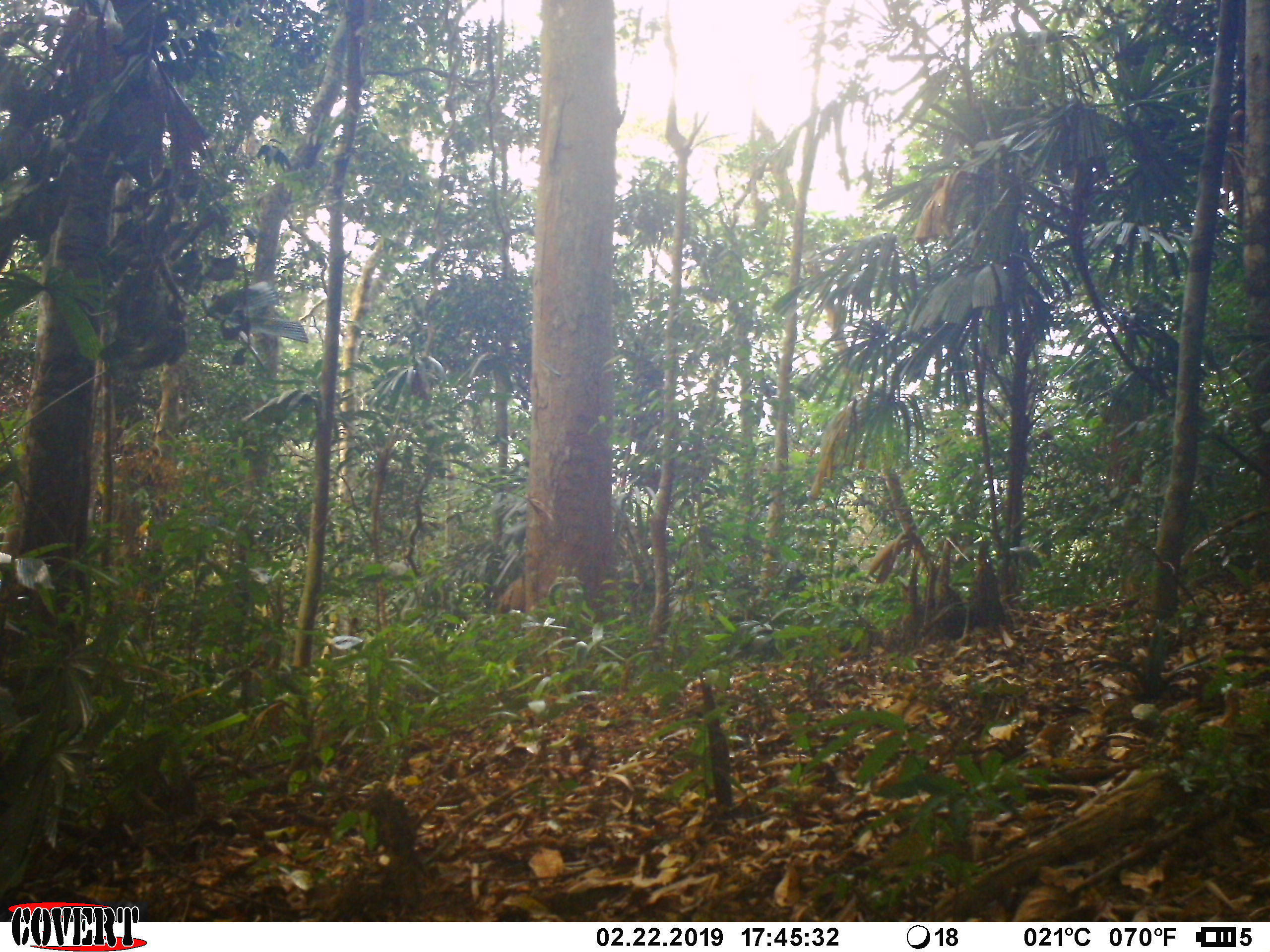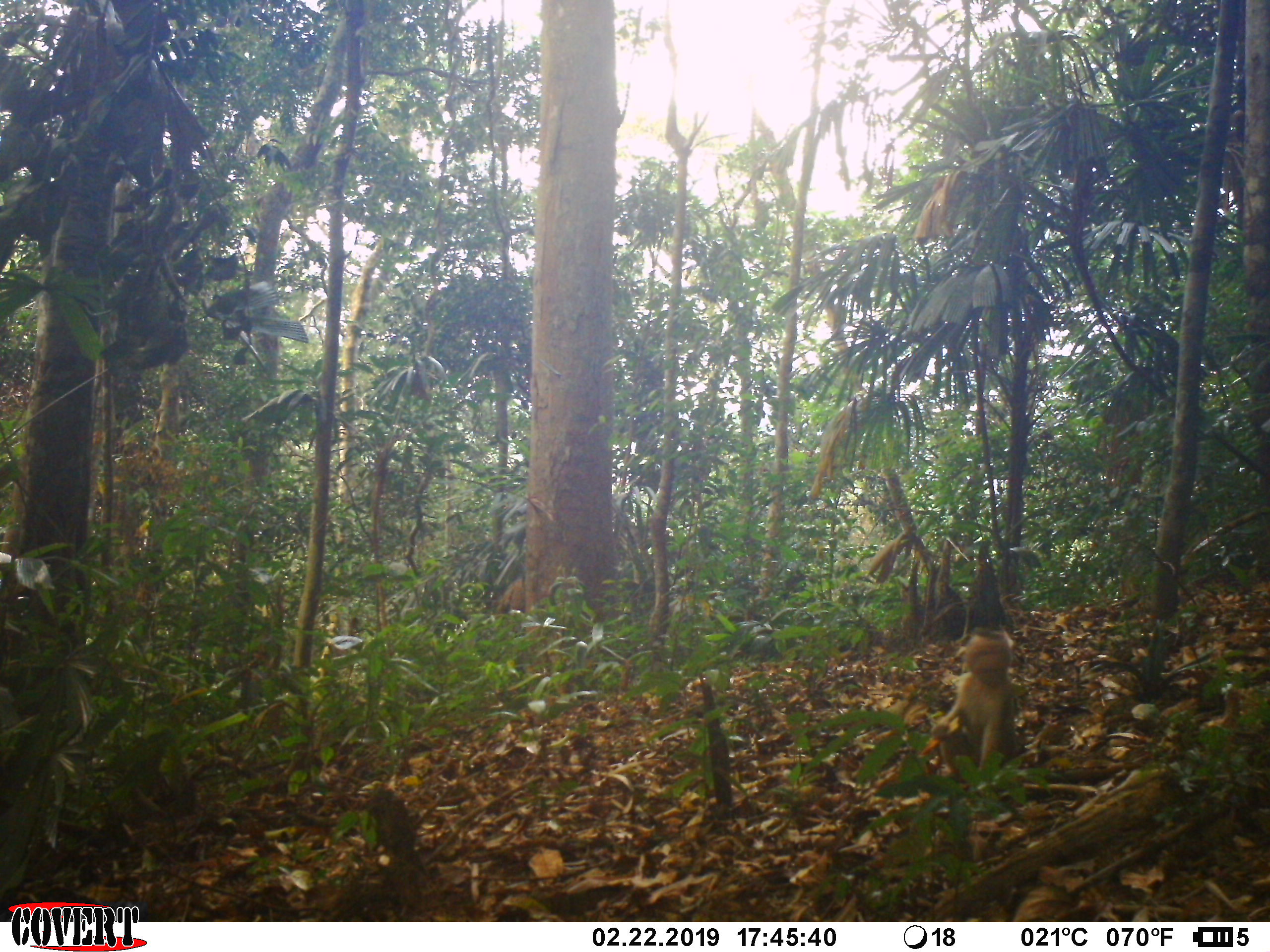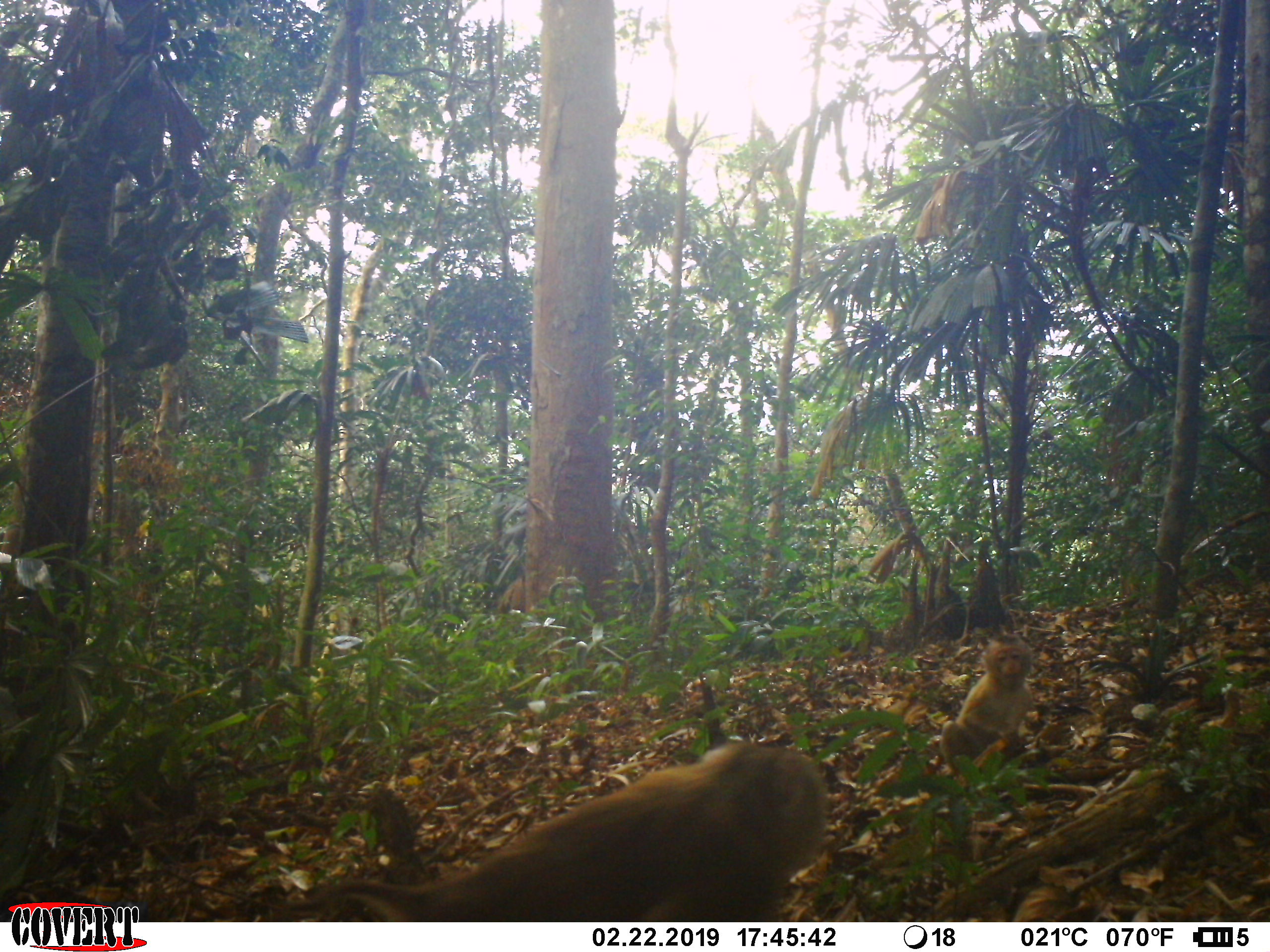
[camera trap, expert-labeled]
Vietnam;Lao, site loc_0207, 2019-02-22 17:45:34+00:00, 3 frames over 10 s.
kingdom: Animalia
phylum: Chordata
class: Mammalia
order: Primates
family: Cercopithecidae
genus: Macaca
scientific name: Macaca nemestrina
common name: pig-tailed macaque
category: pig tailed macaque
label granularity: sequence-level